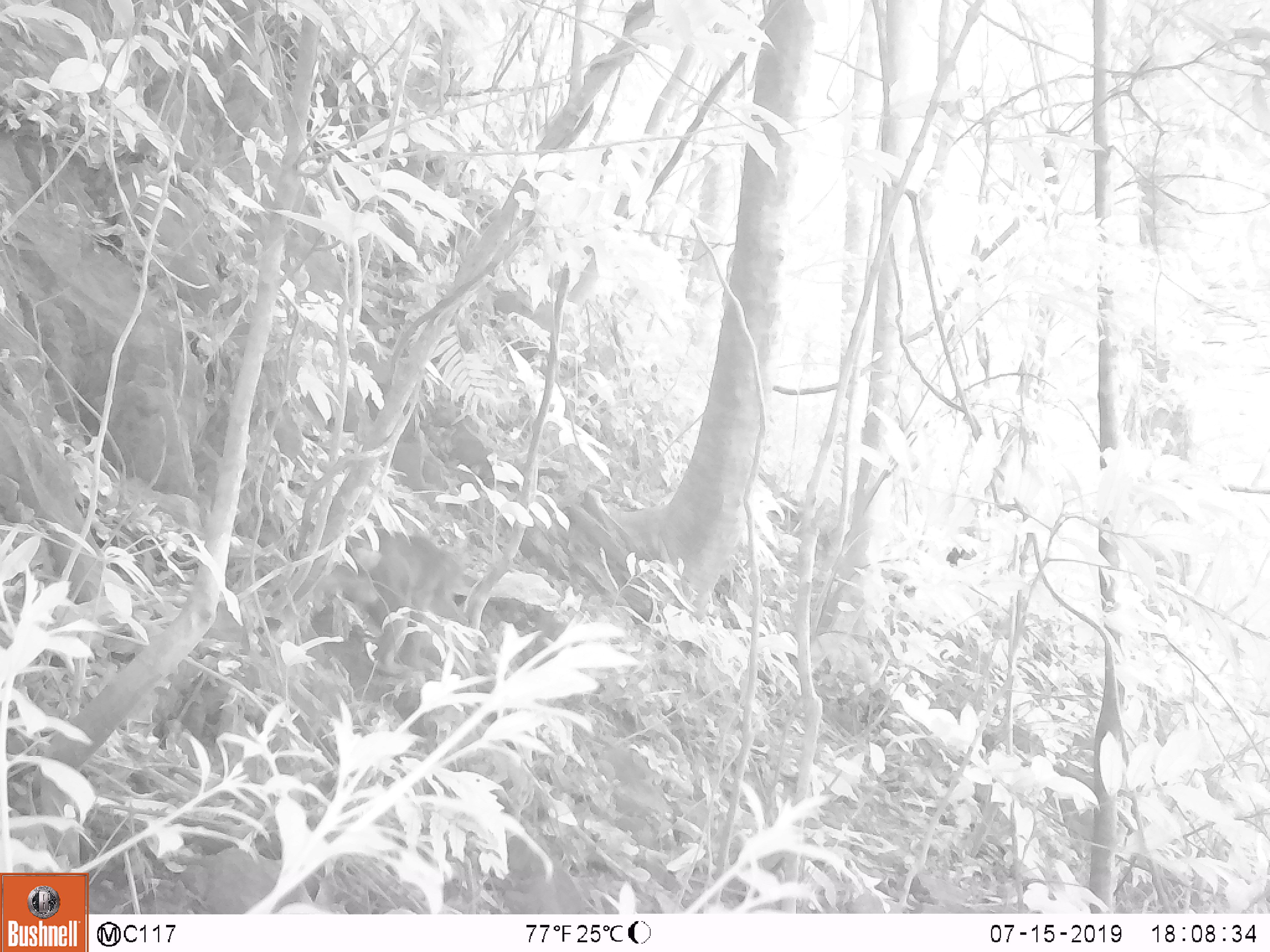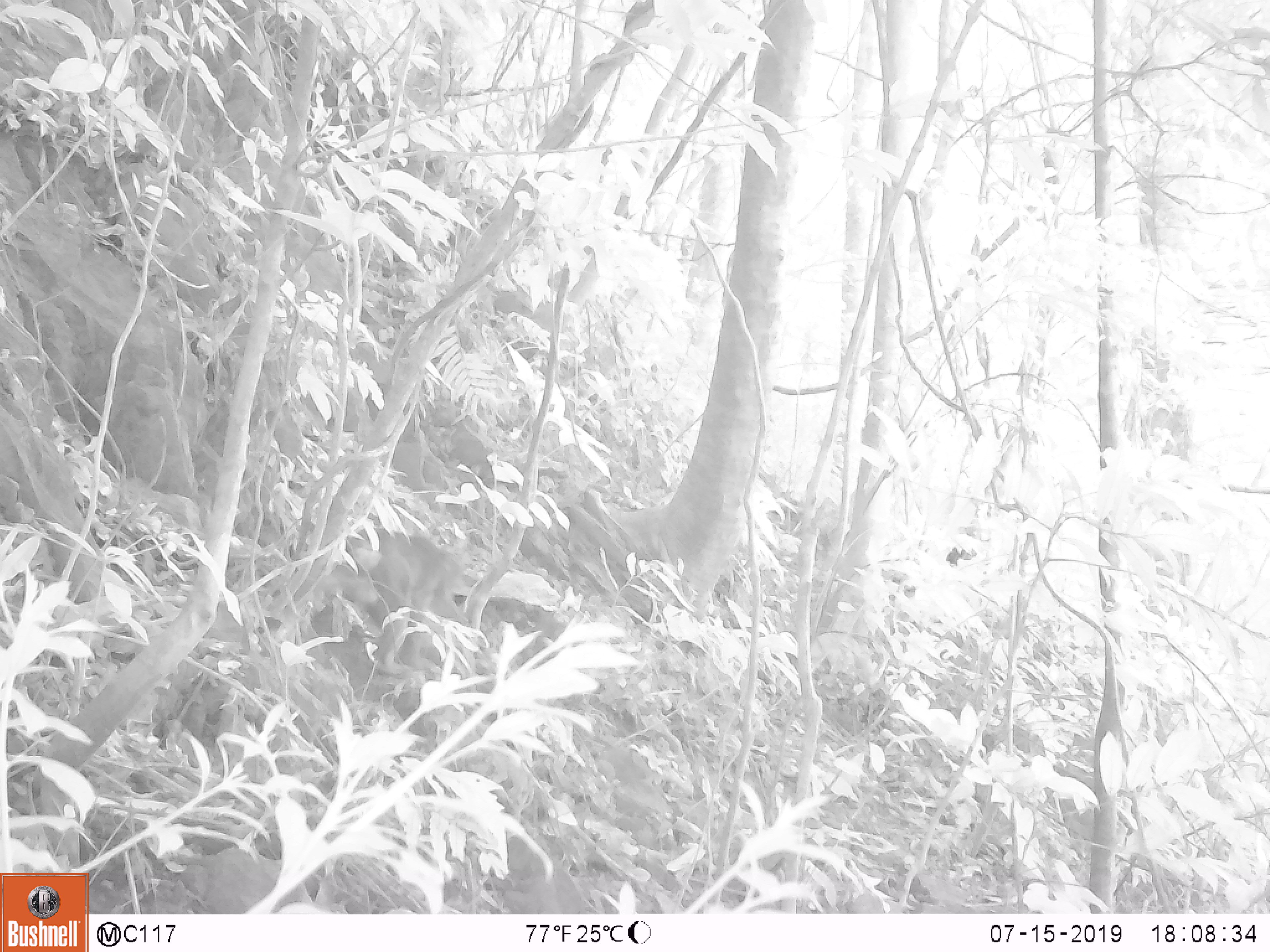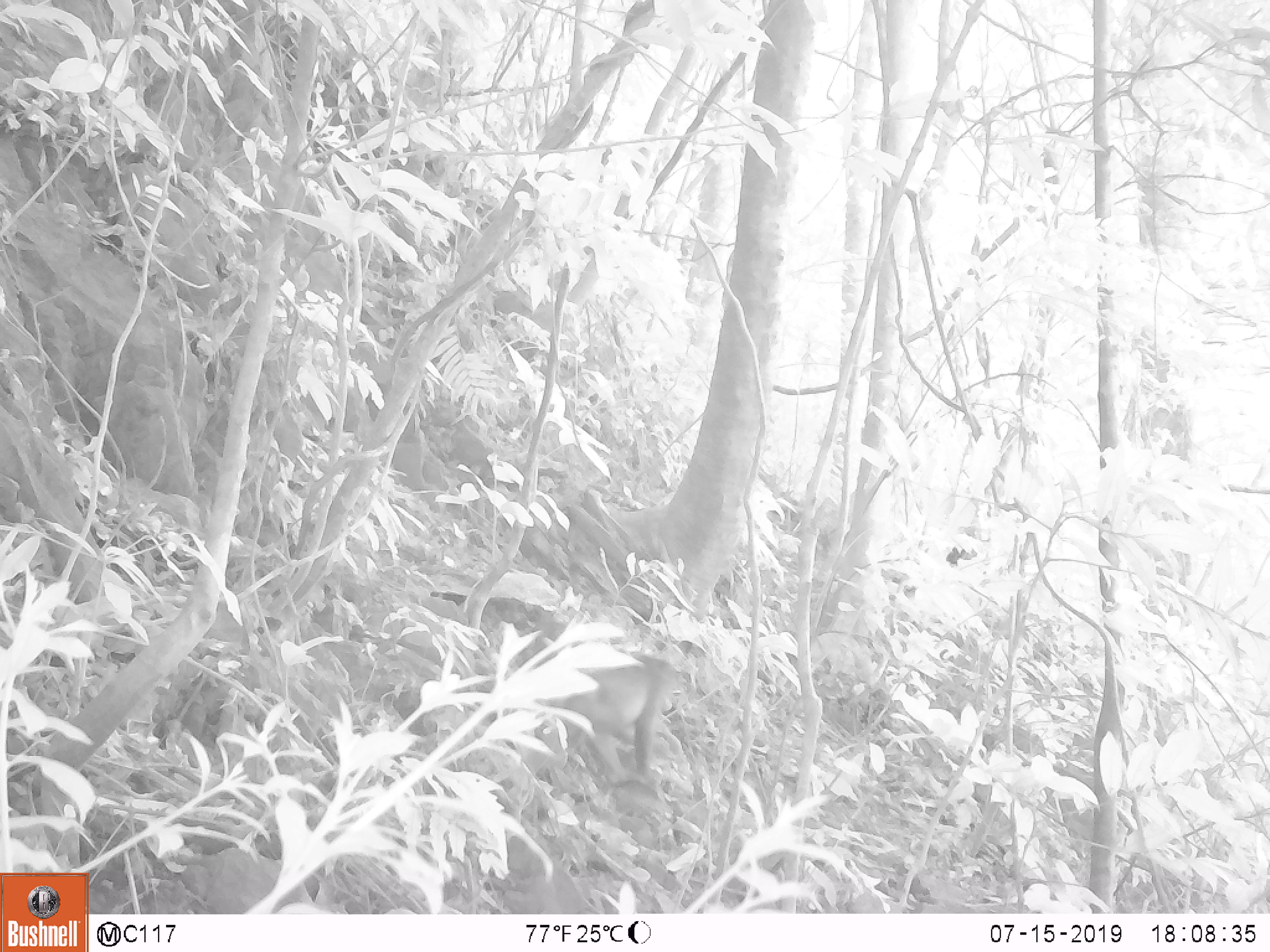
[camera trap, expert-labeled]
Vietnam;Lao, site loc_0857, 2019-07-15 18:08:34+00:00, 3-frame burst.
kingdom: Animalia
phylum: Chordata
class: Mammalia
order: Primates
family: Cercopithecidae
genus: Macaca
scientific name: Macaca arctoides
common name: stump-tailed macaque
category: stump tailed macaque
Stump tailed macaque (stump-tailed macaque) (Macaca arctoides). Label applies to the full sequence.